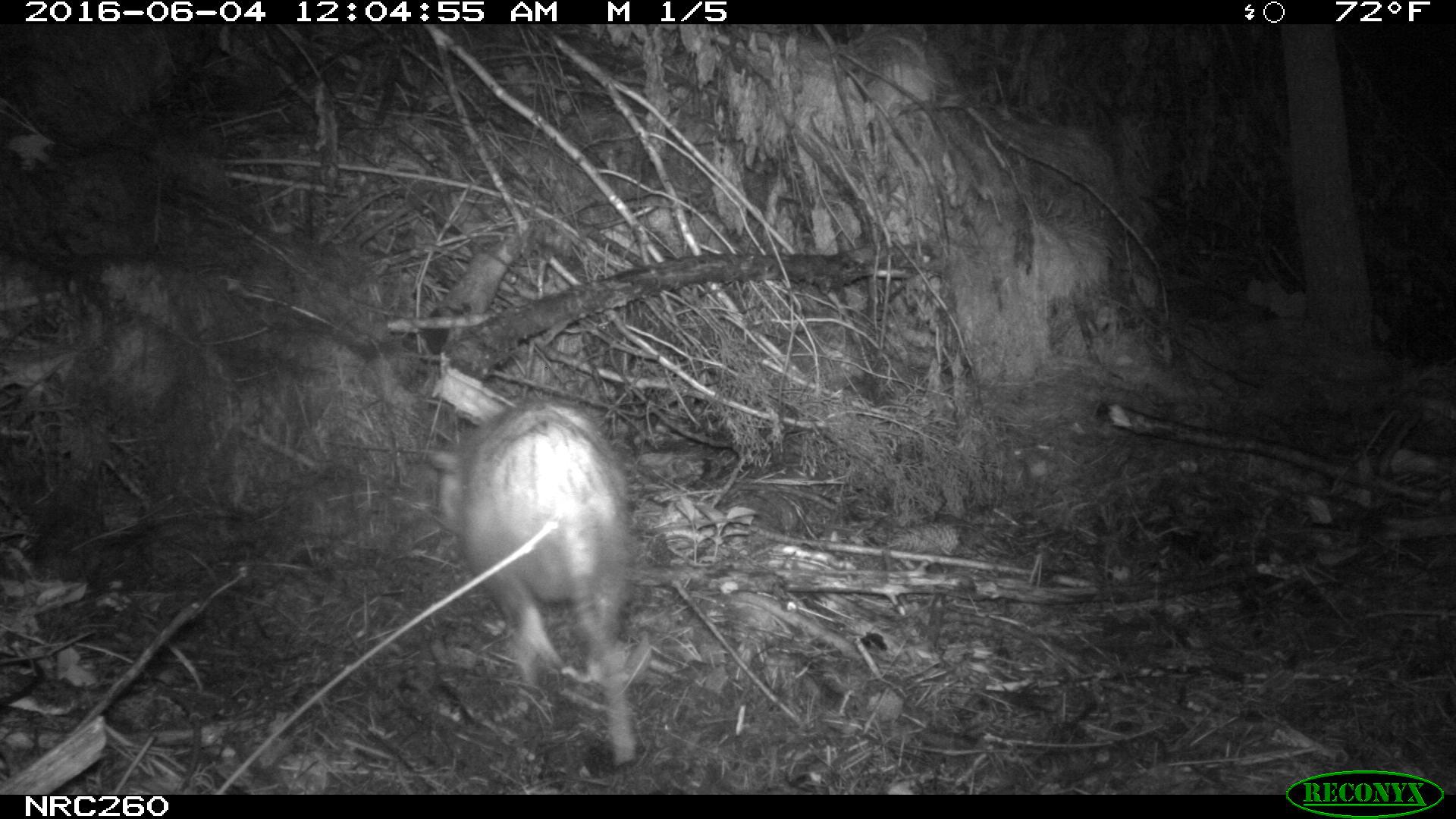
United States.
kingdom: Animalia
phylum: Chordata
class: Mammalia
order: Didelphimorphia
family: Didelphidae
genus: Didelphis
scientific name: Didelphis virginiana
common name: virginia opossum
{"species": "Virginia Opossum (Didelphis virginiana)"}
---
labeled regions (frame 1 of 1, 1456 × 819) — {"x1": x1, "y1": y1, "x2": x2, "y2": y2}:
Virginia Opossum: {"x1": 410, "y1": 395, "x2": 660, "y2": 776}